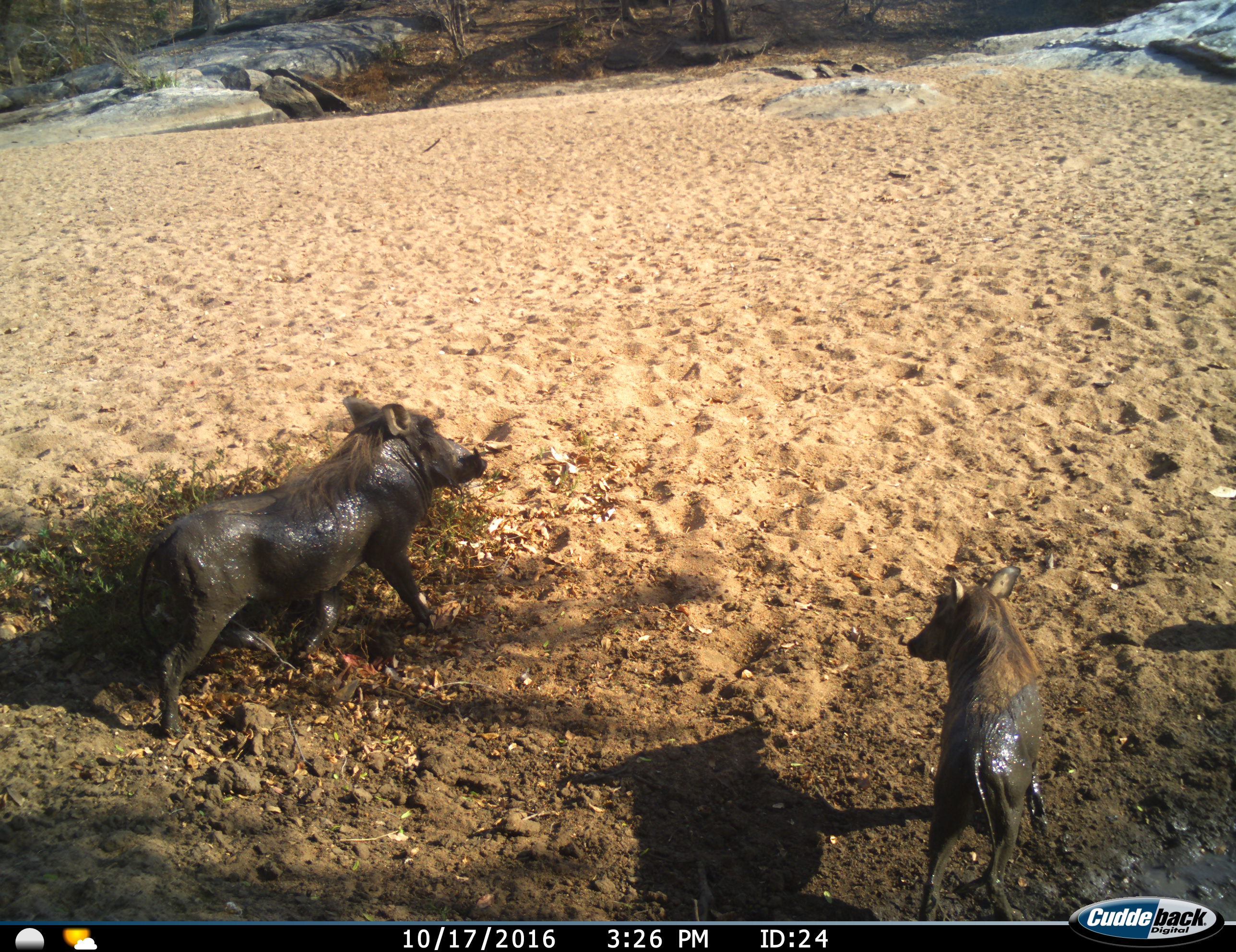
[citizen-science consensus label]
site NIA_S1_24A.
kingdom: Animalia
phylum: Chordata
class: Mammalia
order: Artiodactyla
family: Suidae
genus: Phacochoerus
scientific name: Phacochoerus africanus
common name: warthog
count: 2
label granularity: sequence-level